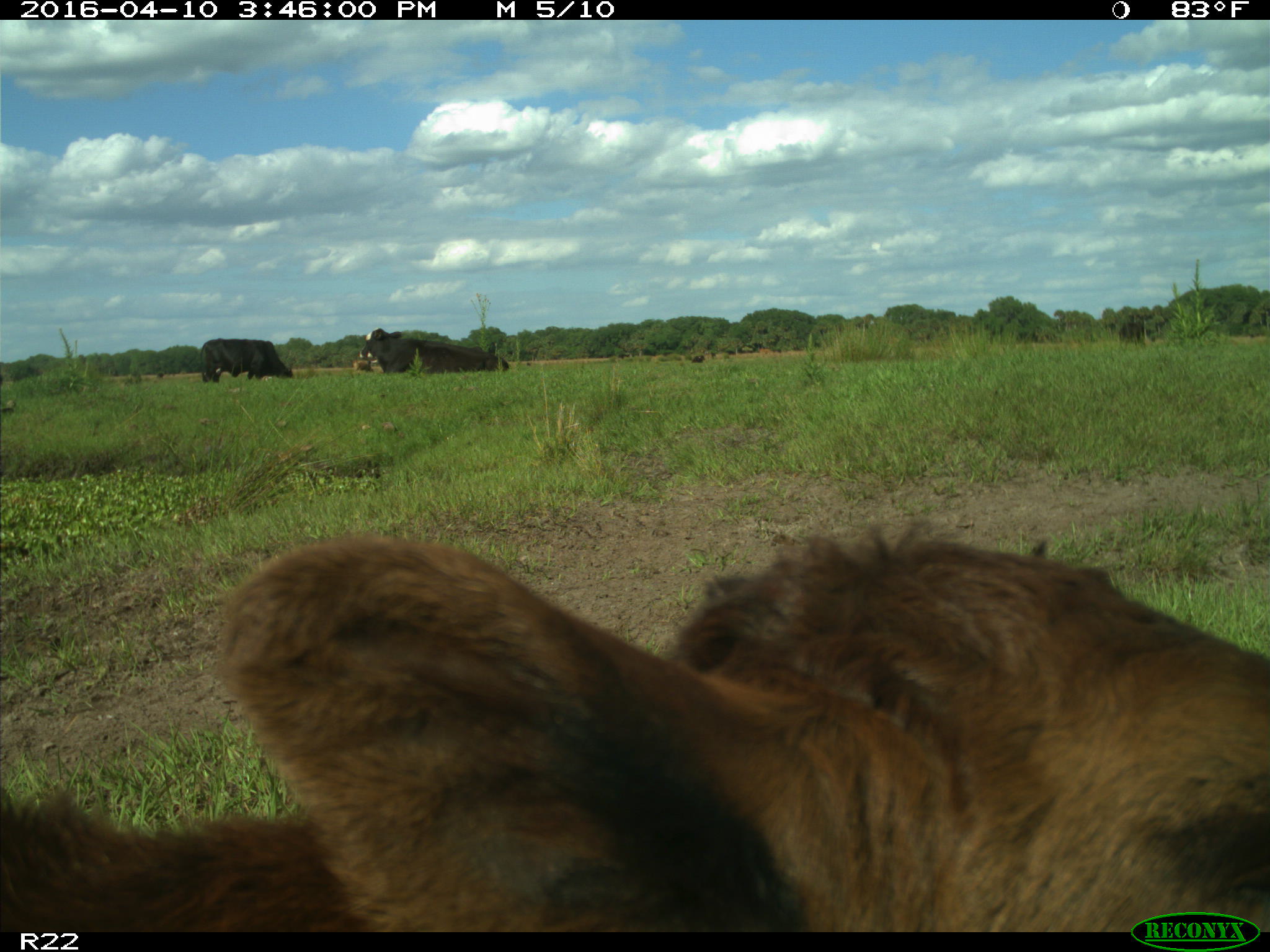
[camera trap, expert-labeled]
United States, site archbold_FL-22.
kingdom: Animalia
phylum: Chordata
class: Mammalia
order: Artiodactyla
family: Bovidae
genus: Bos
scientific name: Bos taurus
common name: domestic cow